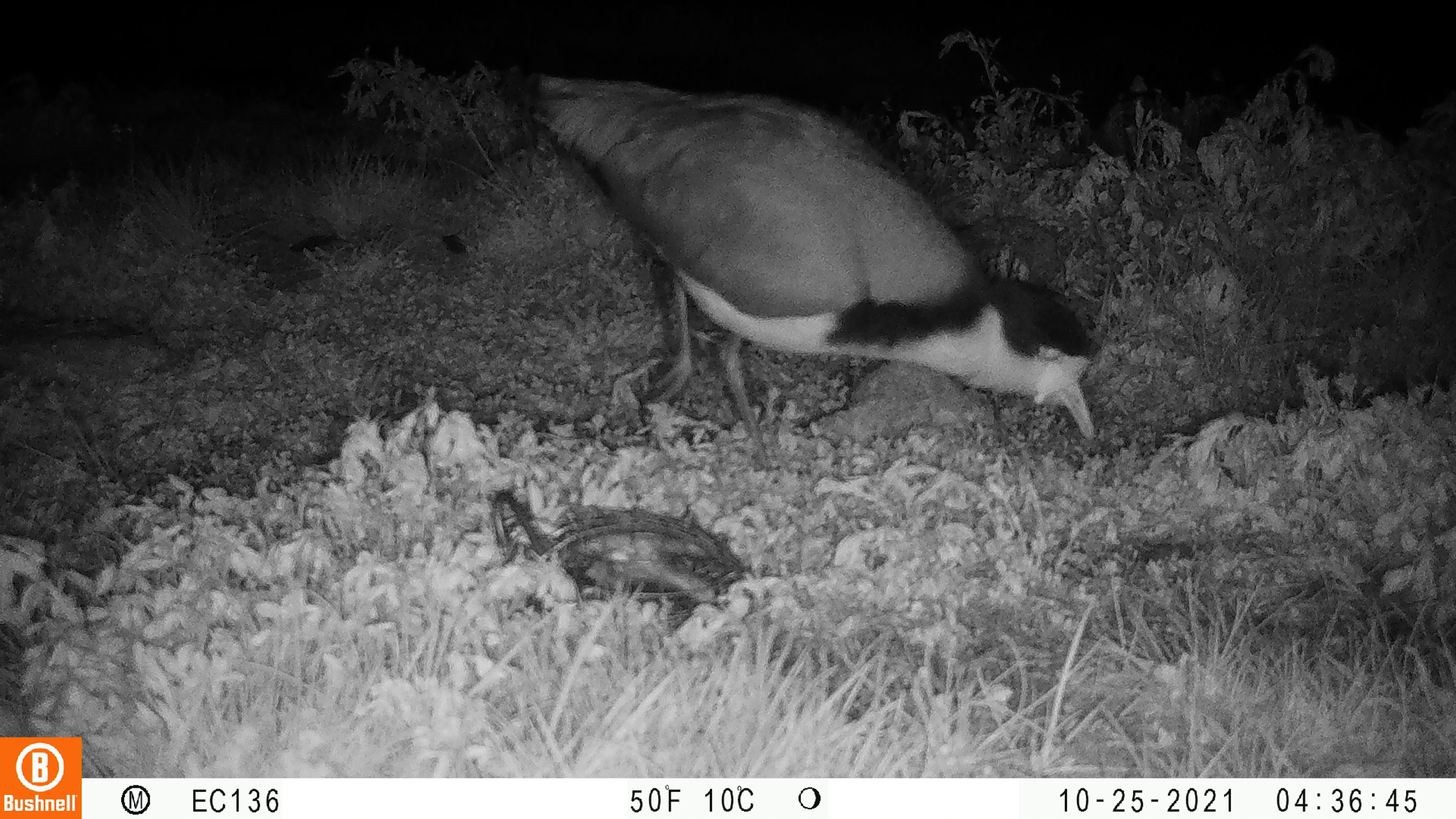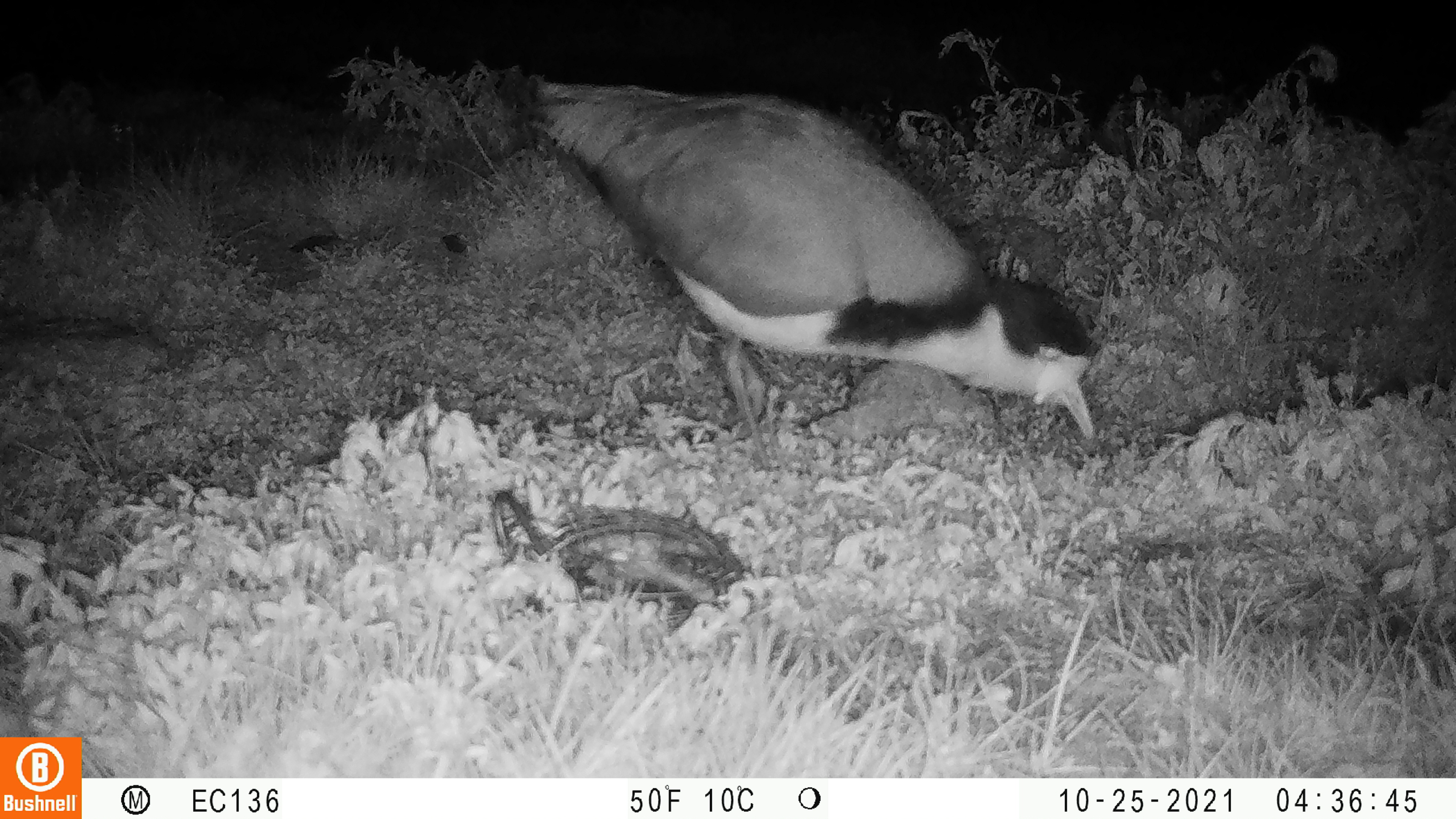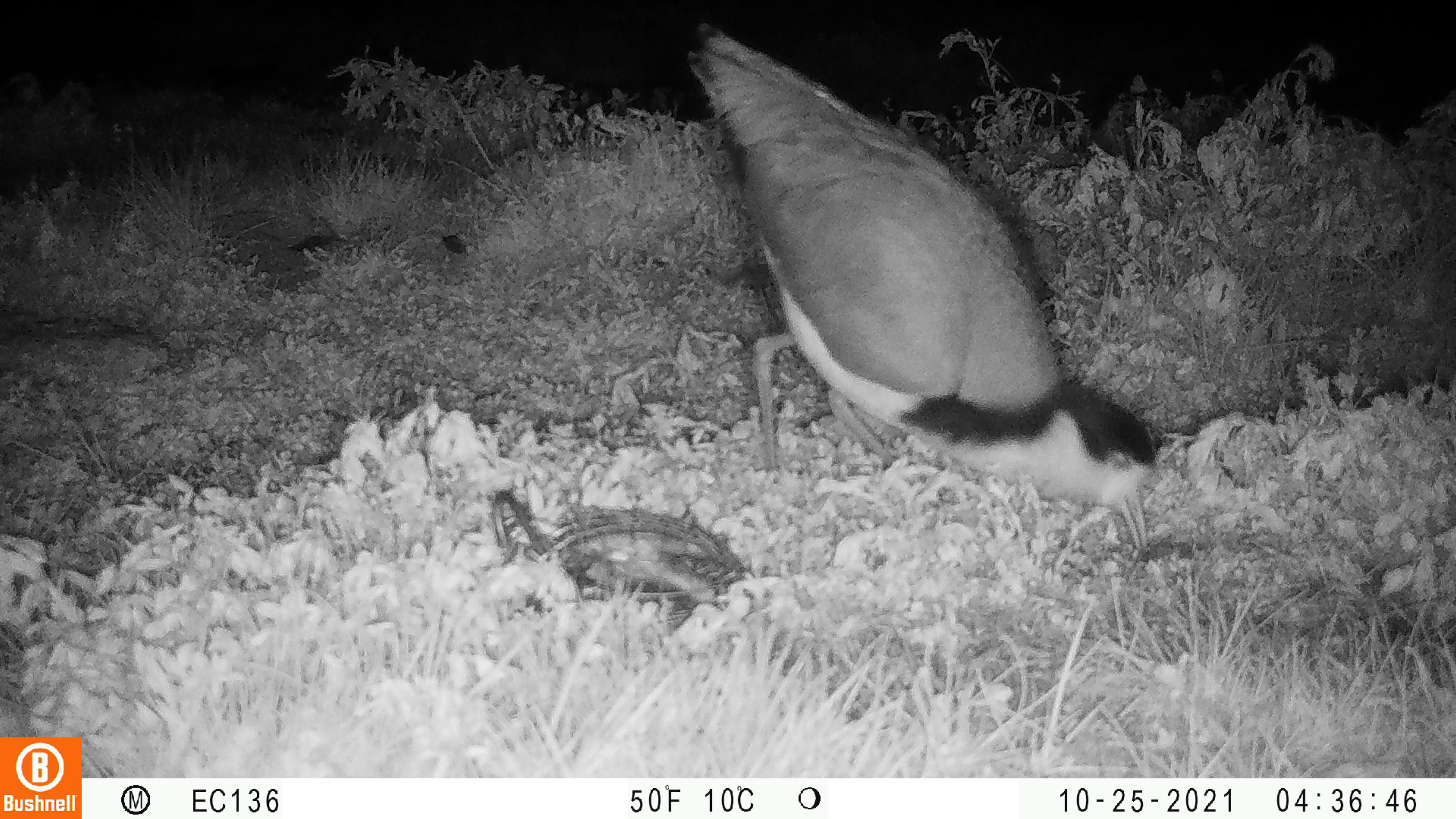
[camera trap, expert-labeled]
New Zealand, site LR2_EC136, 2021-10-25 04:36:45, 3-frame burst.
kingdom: Animalia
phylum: Chordata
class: Aves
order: Charadriiformes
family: Charadriidae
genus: Vanellus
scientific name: Vanellus miles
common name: masked lapwing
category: spurwing plover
Spurwing plover (masked lapwing) (Vanellus miles).